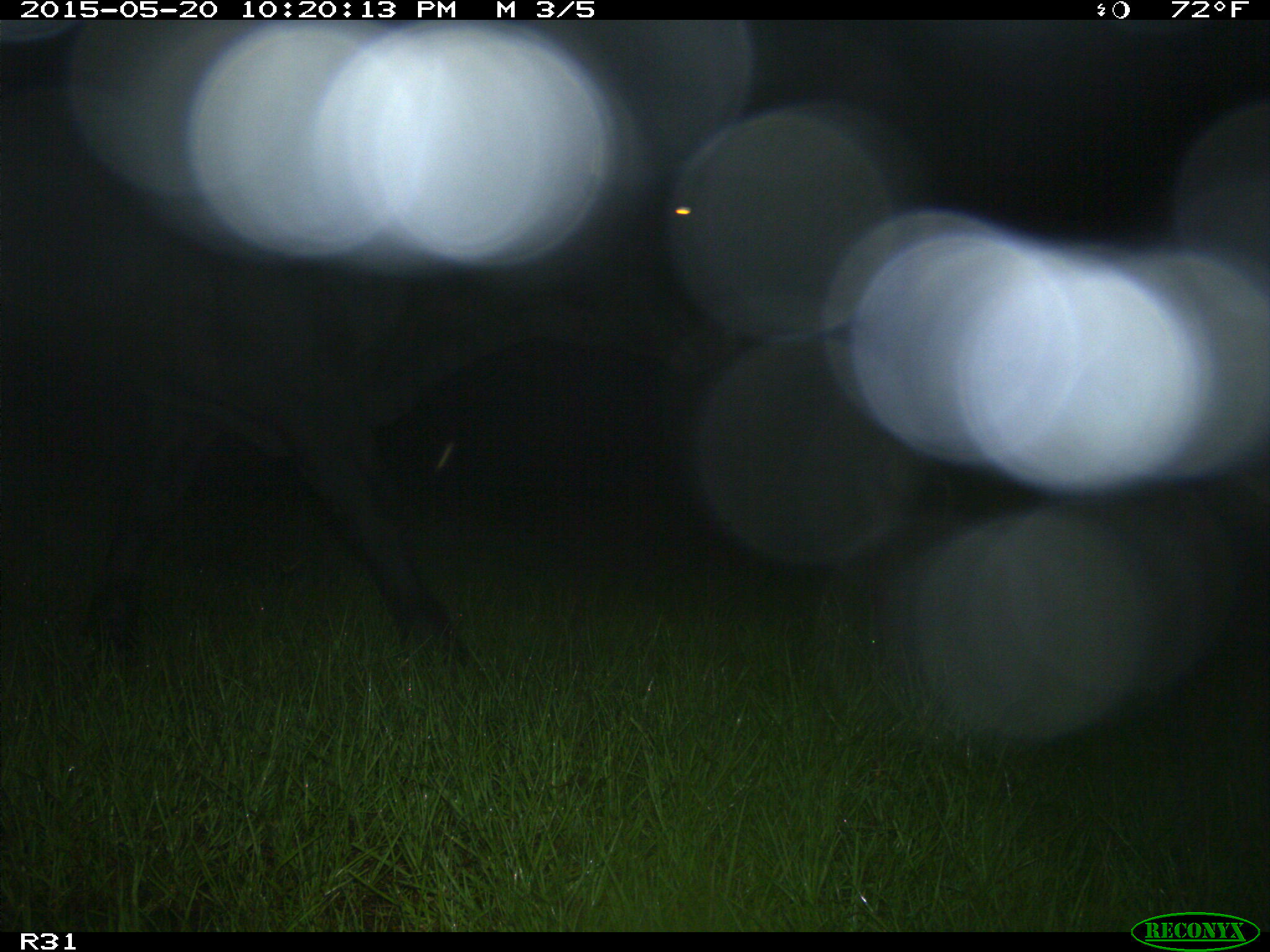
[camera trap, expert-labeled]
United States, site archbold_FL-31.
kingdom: Animalia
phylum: Chordata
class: Mammalia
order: Artiodactyla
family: Bovidae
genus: Bos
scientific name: Bos taurus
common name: domestic cow